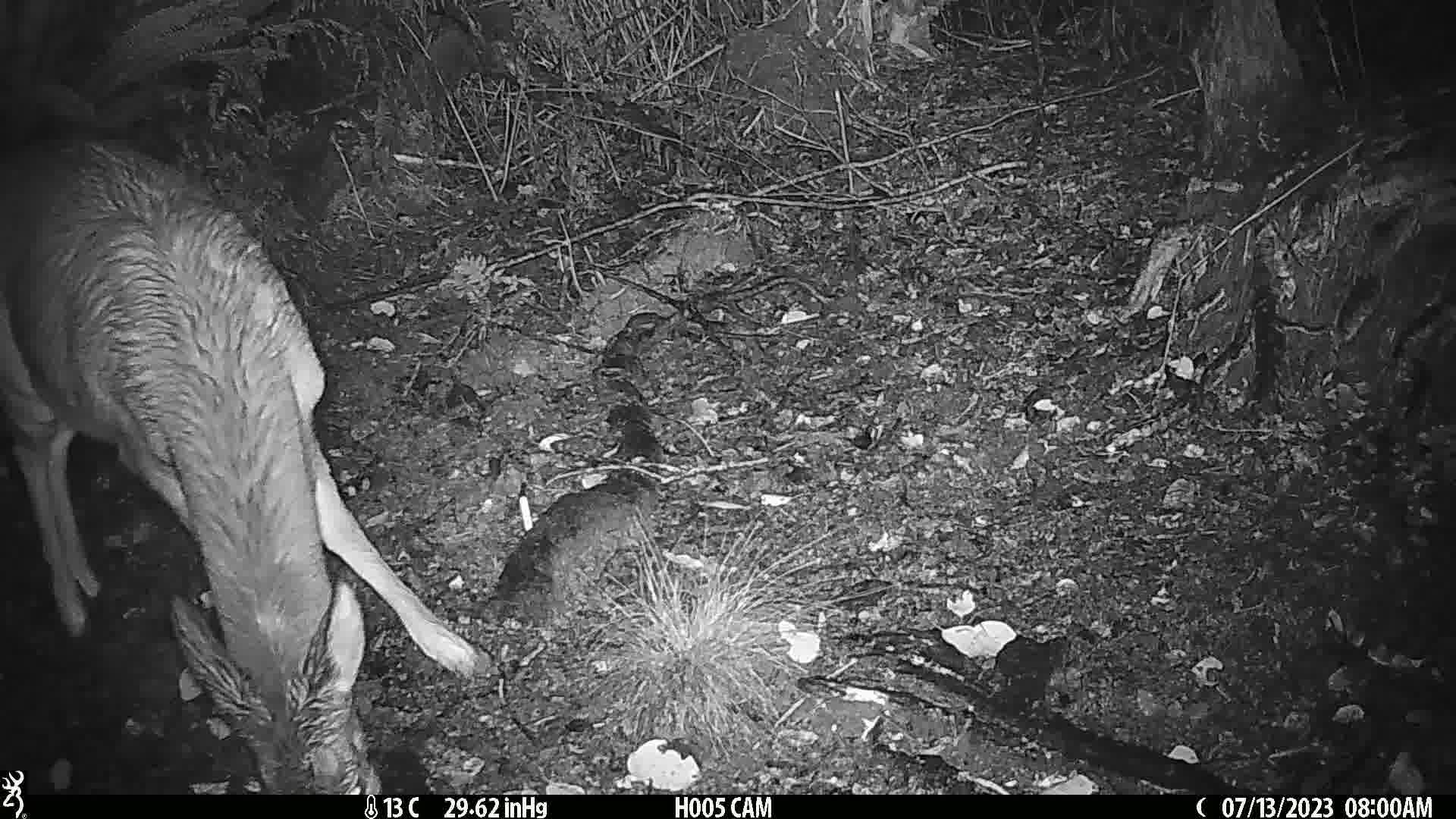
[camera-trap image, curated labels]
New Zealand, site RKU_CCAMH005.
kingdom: Animalia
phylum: Chordata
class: Mammalia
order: Artiodactyla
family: Cervidae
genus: Odocoileus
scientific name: Odocoileus virginianus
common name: white-tailed deer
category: white tailed deer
White tailed deer (white-tailed deer) (Odocoileus virginianus).